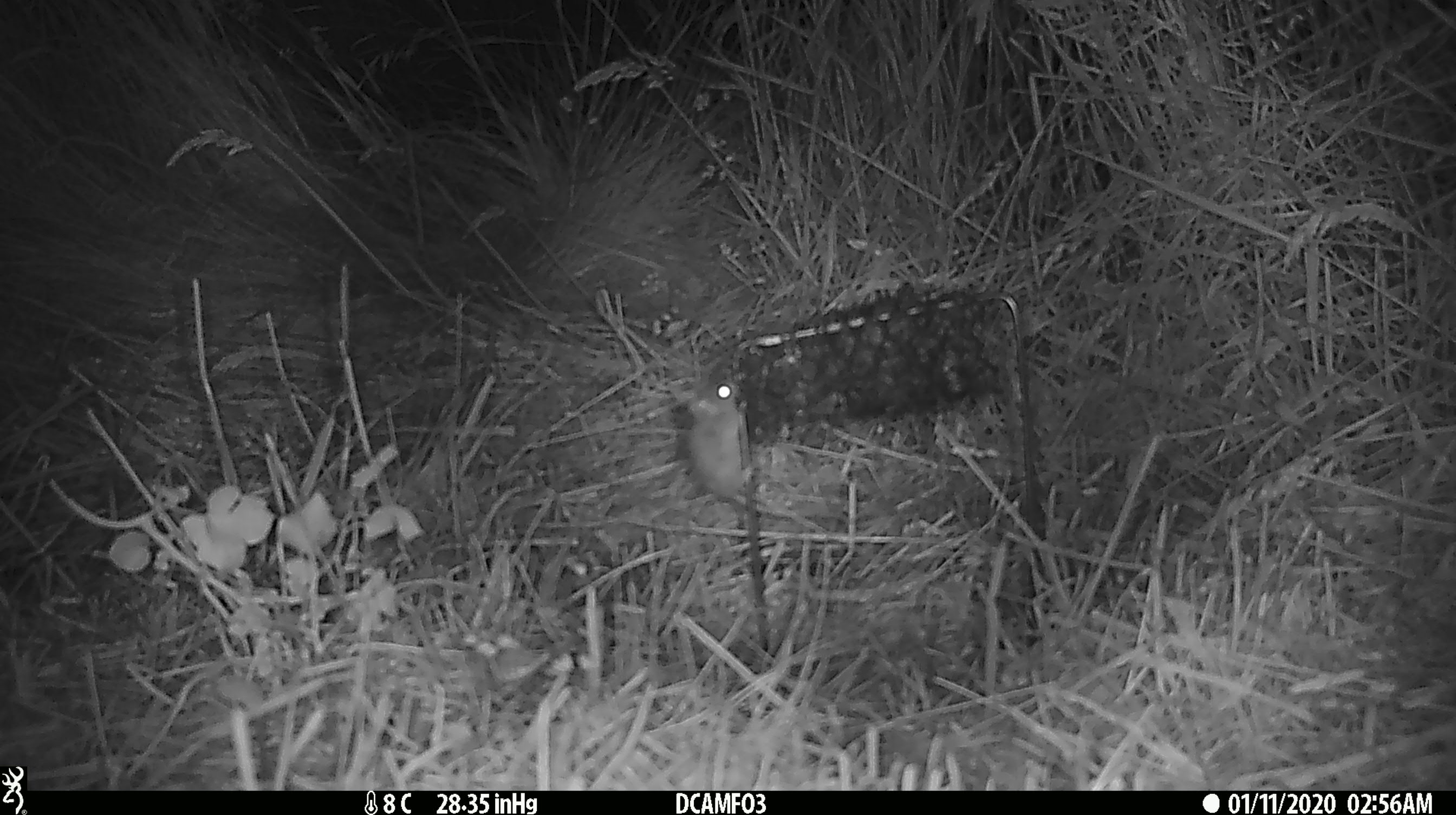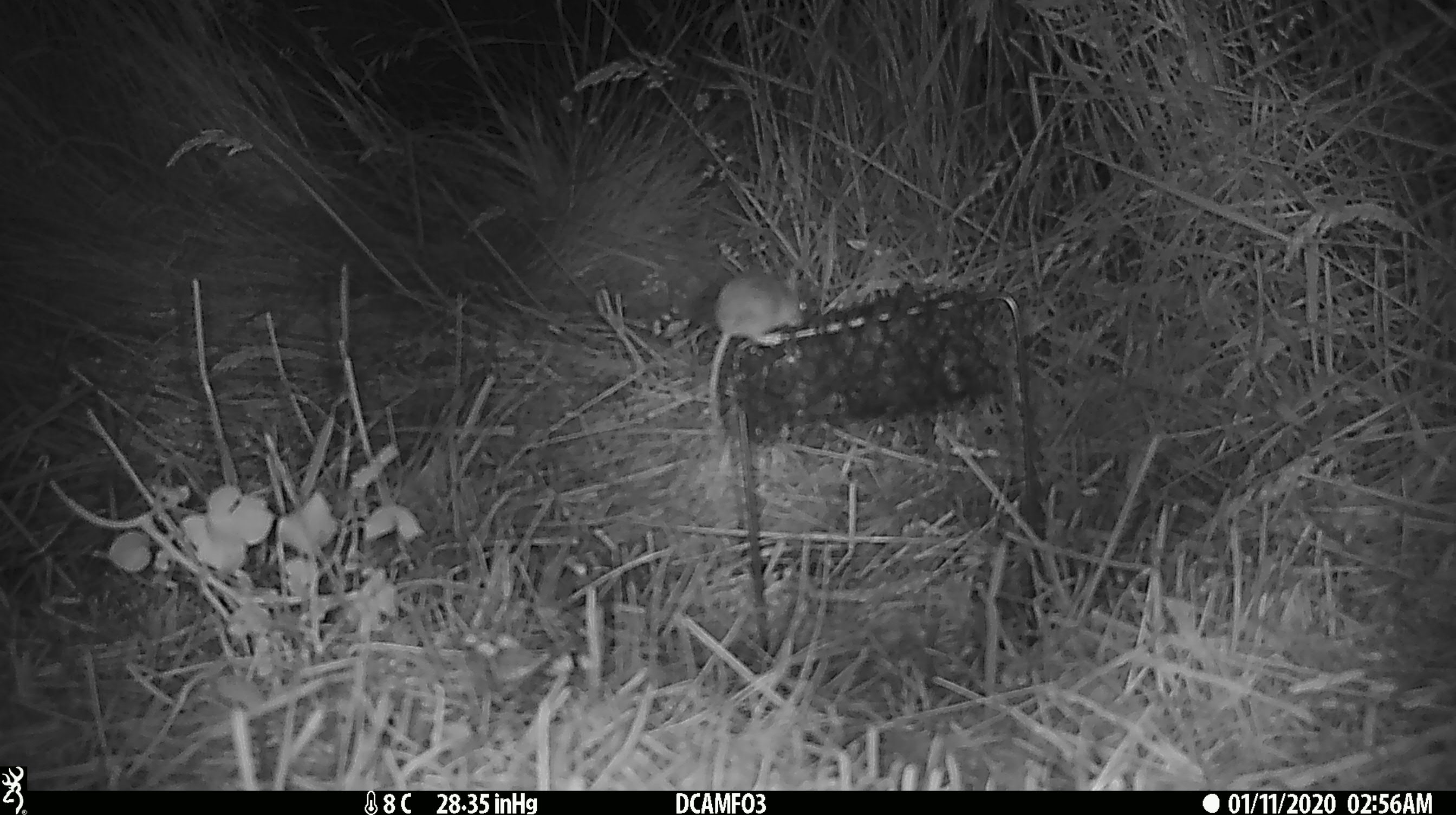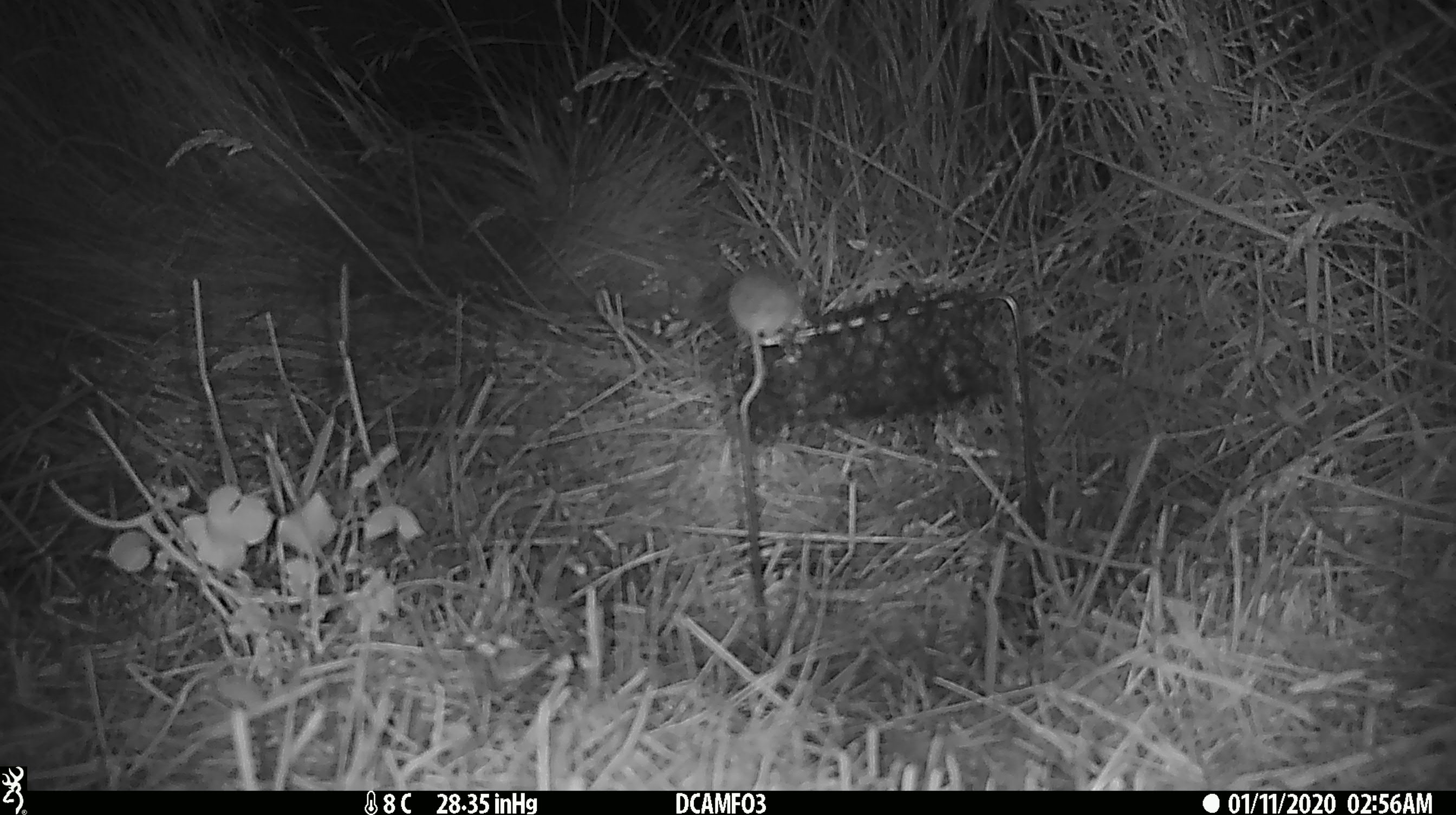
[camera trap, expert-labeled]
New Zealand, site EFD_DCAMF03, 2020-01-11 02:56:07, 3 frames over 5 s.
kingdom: Animalia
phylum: Chordata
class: Mammalia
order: Rodentia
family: Muridae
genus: Mus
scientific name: Mus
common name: mouse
Mouse (Mus).